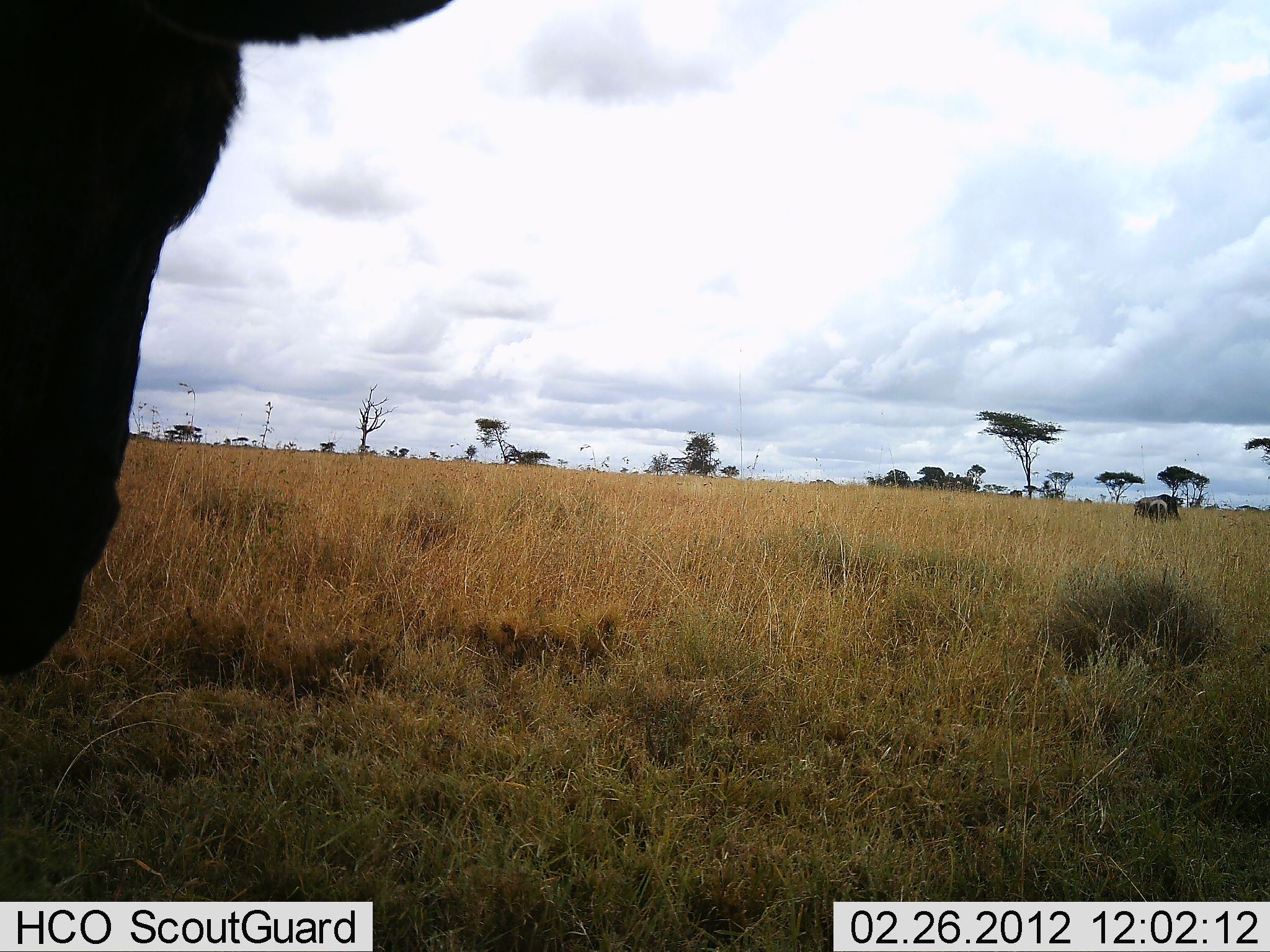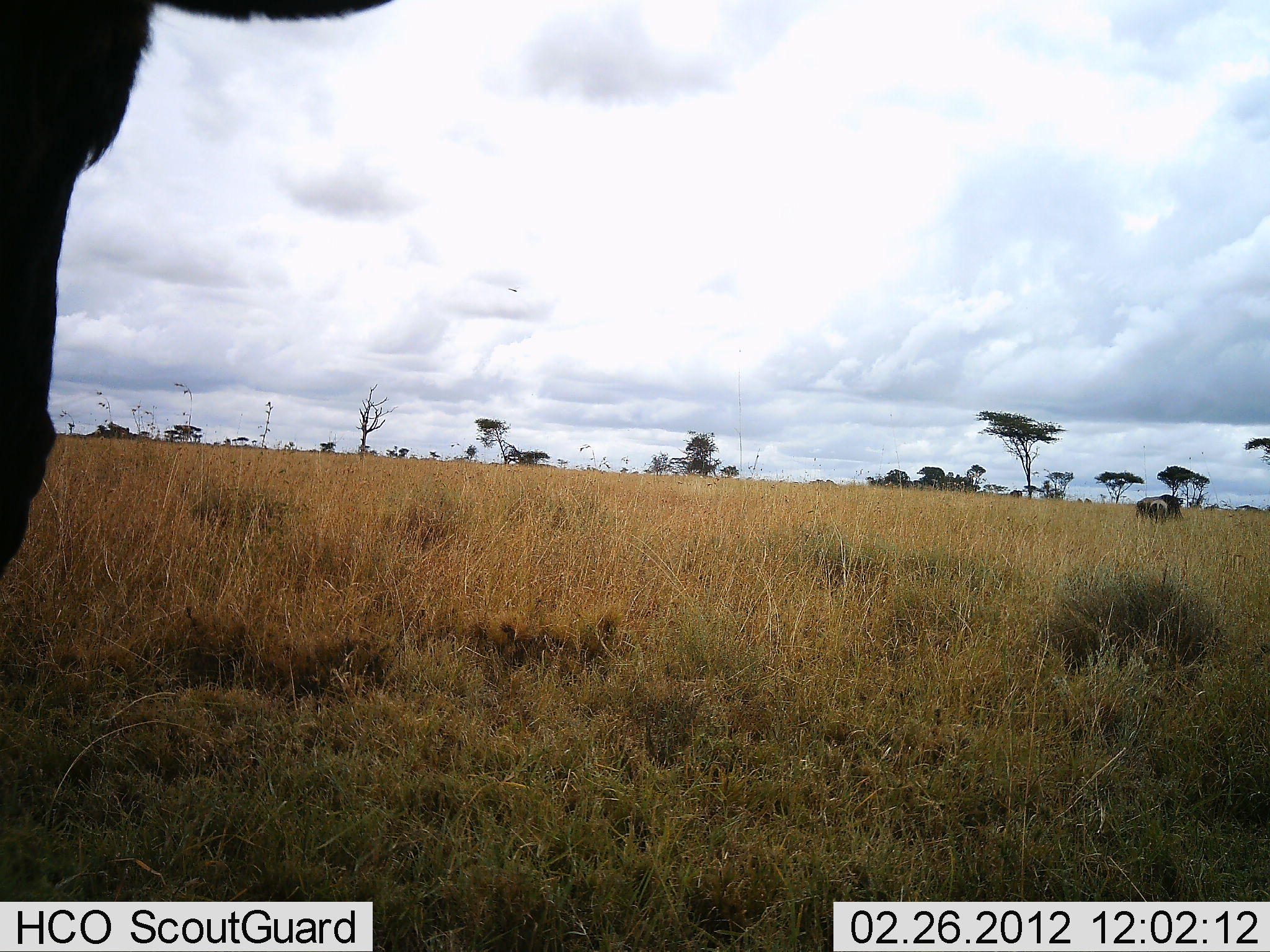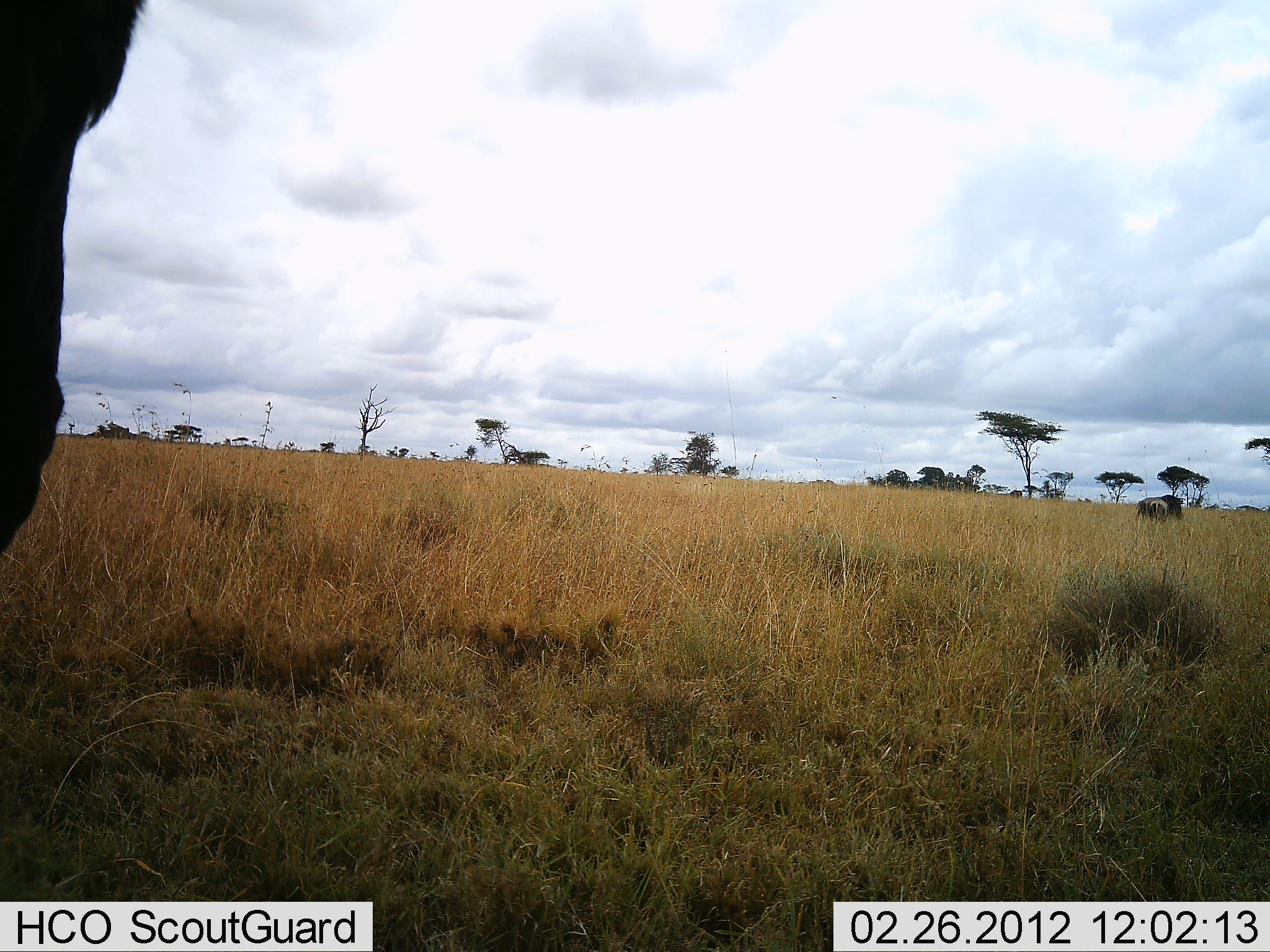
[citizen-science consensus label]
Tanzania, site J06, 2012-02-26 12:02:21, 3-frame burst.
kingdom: Animalia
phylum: Chordata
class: Mammalia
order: Artiodactyla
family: Bovidae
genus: Connochaetes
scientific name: Connochaetes taurinus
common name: blue wildebeest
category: wildebeest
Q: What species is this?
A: Wildebeest (blue wildebeest) (Connochaetes taurinus).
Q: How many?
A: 3.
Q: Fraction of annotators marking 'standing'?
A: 71%.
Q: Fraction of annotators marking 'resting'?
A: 0%.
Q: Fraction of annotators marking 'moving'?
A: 14%.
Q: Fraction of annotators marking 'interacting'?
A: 0%.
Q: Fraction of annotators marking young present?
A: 7%.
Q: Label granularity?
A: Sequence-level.